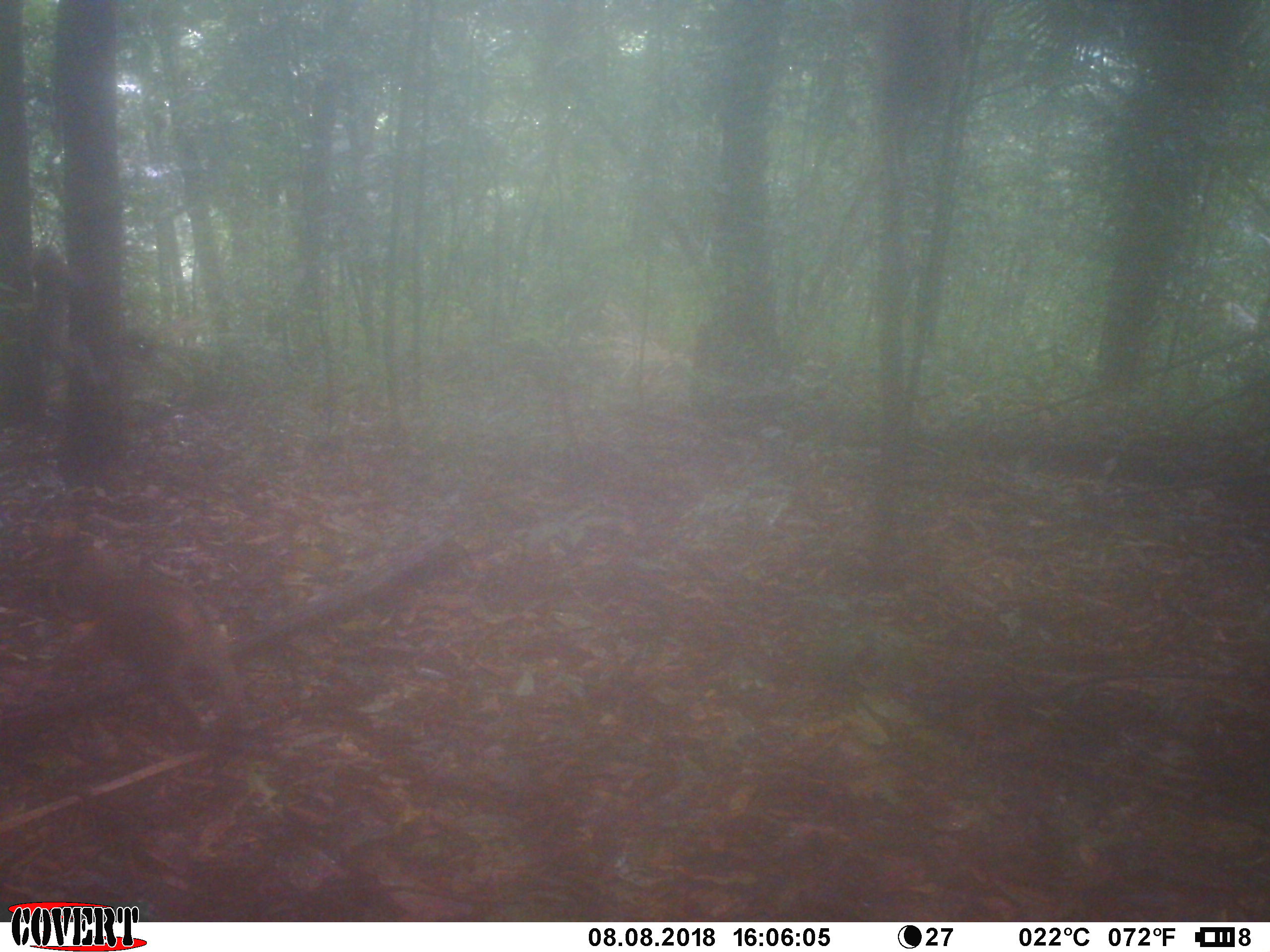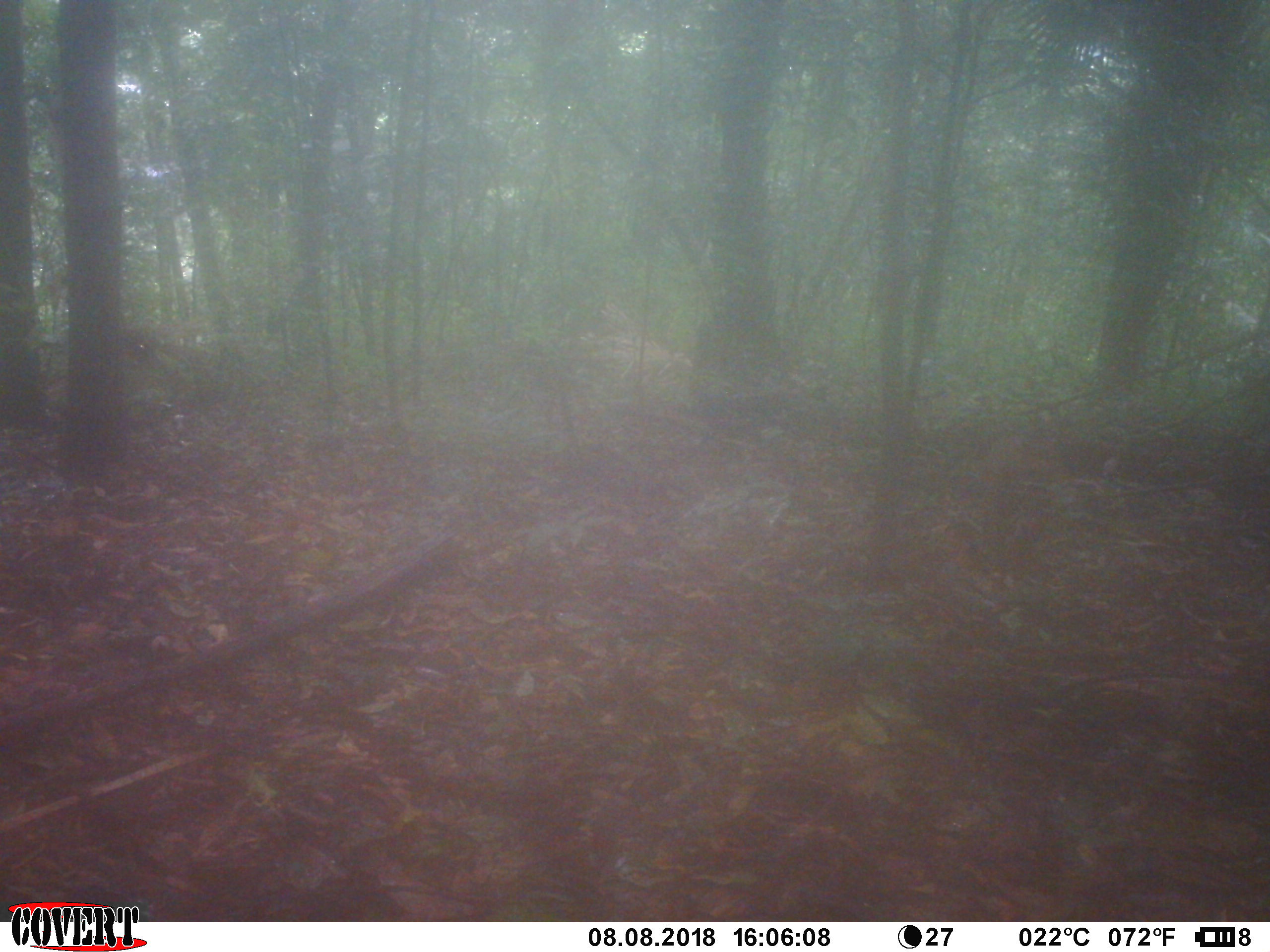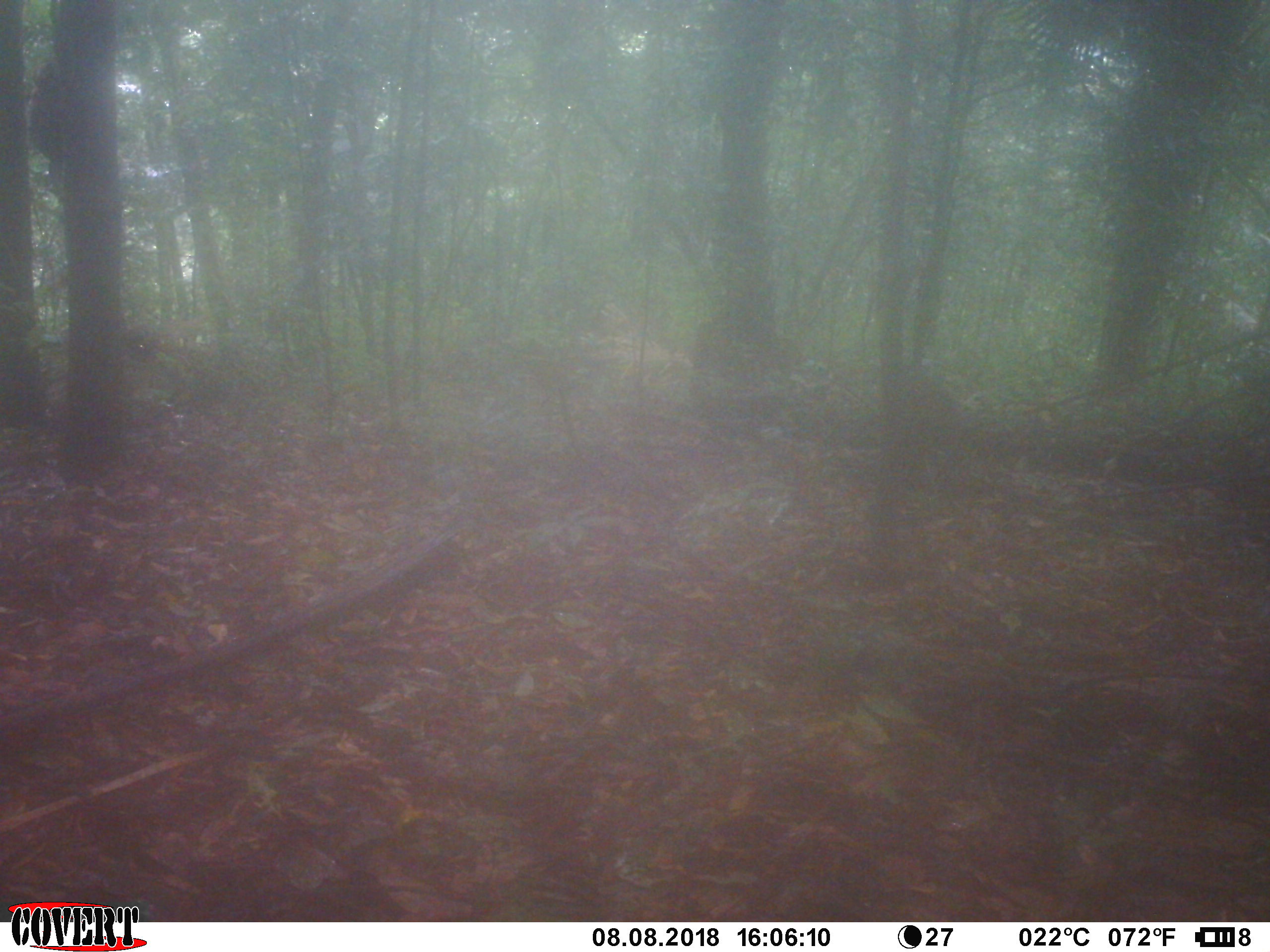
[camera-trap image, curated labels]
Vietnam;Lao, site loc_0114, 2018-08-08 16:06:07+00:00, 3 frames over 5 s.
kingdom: Animalia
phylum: Chordata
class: Mammalia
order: Primates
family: Cercopithecidae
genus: Macaca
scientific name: Macaca nemestrina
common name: pig-tailed macaque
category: pig tailed macaque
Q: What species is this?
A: Pig tailed macaque (pig-tailed macaque) (Macaca nemestrina).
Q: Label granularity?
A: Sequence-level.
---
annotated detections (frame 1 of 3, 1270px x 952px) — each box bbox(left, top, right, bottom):
pig tailed macaque: bbox(42, 522, 242, 738); bbox(23, 240, 105, 392)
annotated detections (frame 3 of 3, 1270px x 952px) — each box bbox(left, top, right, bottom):
pig tailed macaque: bbox(27, 60, 63, 187)